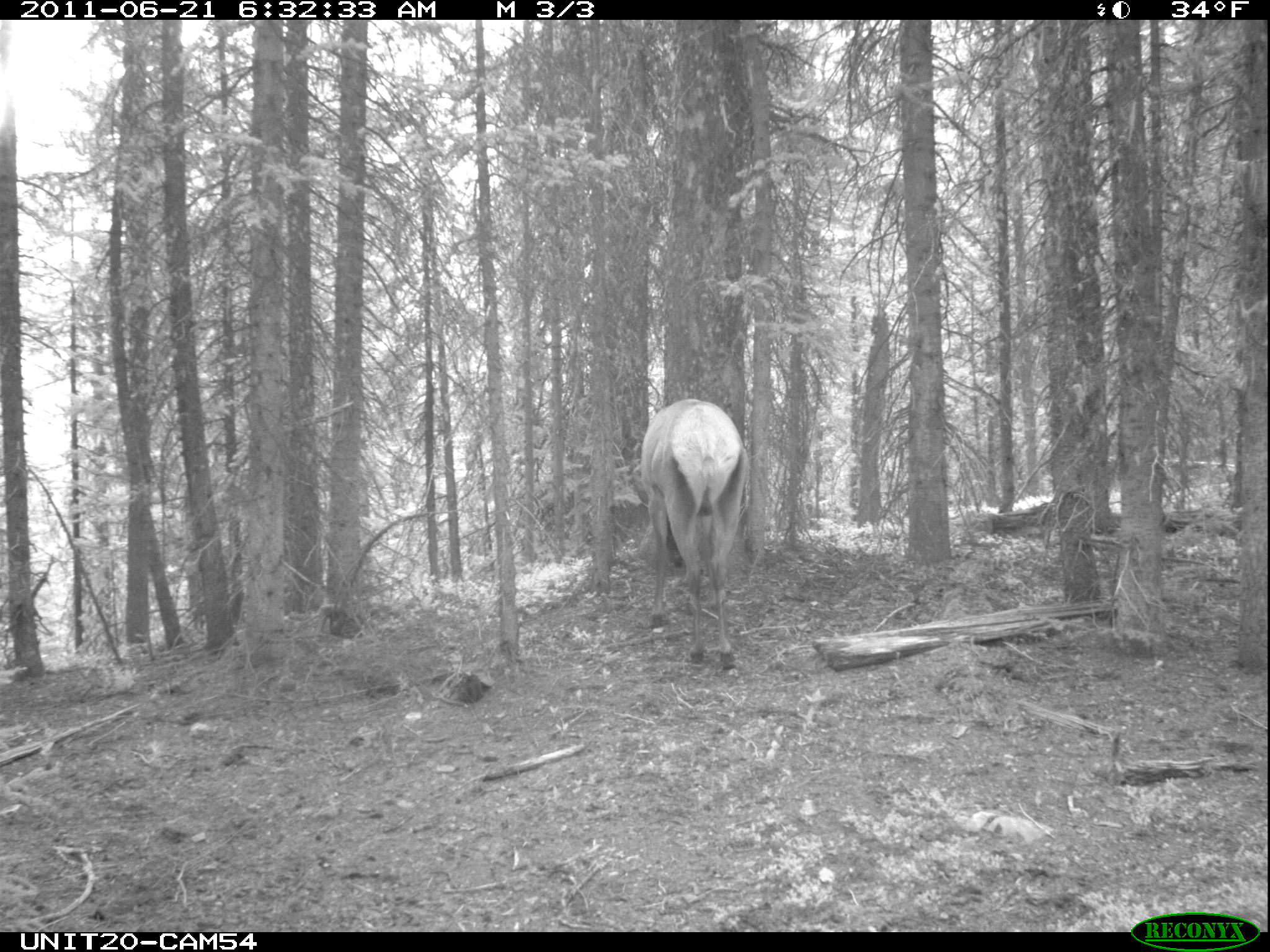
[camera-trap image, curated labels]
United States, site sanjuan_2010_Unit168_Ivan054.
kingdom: Animalia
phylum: Chordata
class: Mammalia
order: Artiodactyla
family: Cervidae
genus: Cervus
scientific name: Cervus elaphus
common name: red deer